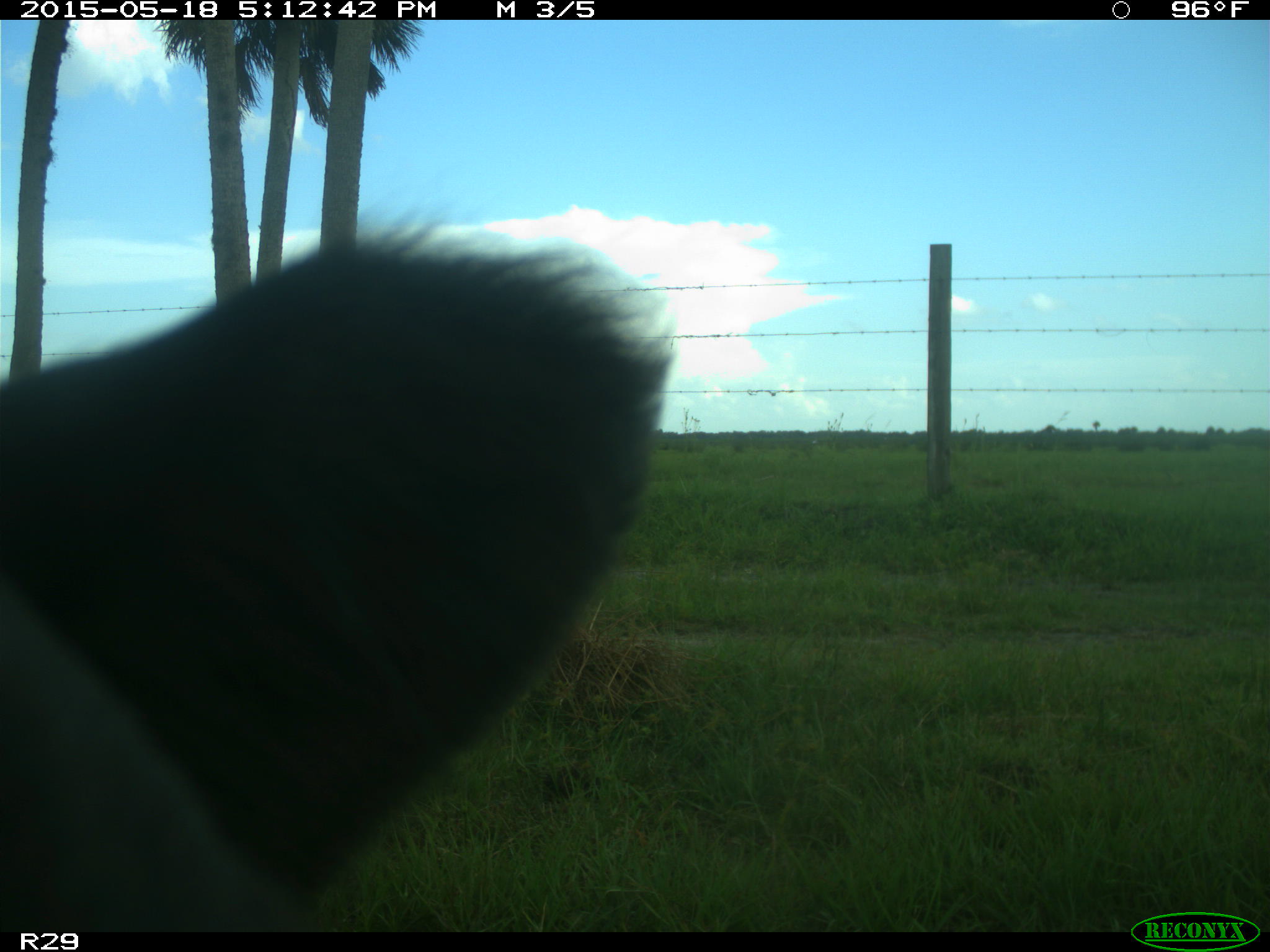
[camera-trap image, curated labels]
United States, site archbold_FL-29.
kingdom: Animalia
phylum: Chordata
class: Mammalia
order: Artiodactyla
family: Bovidae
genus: Bos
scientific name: Bos taurus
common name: domestic cow